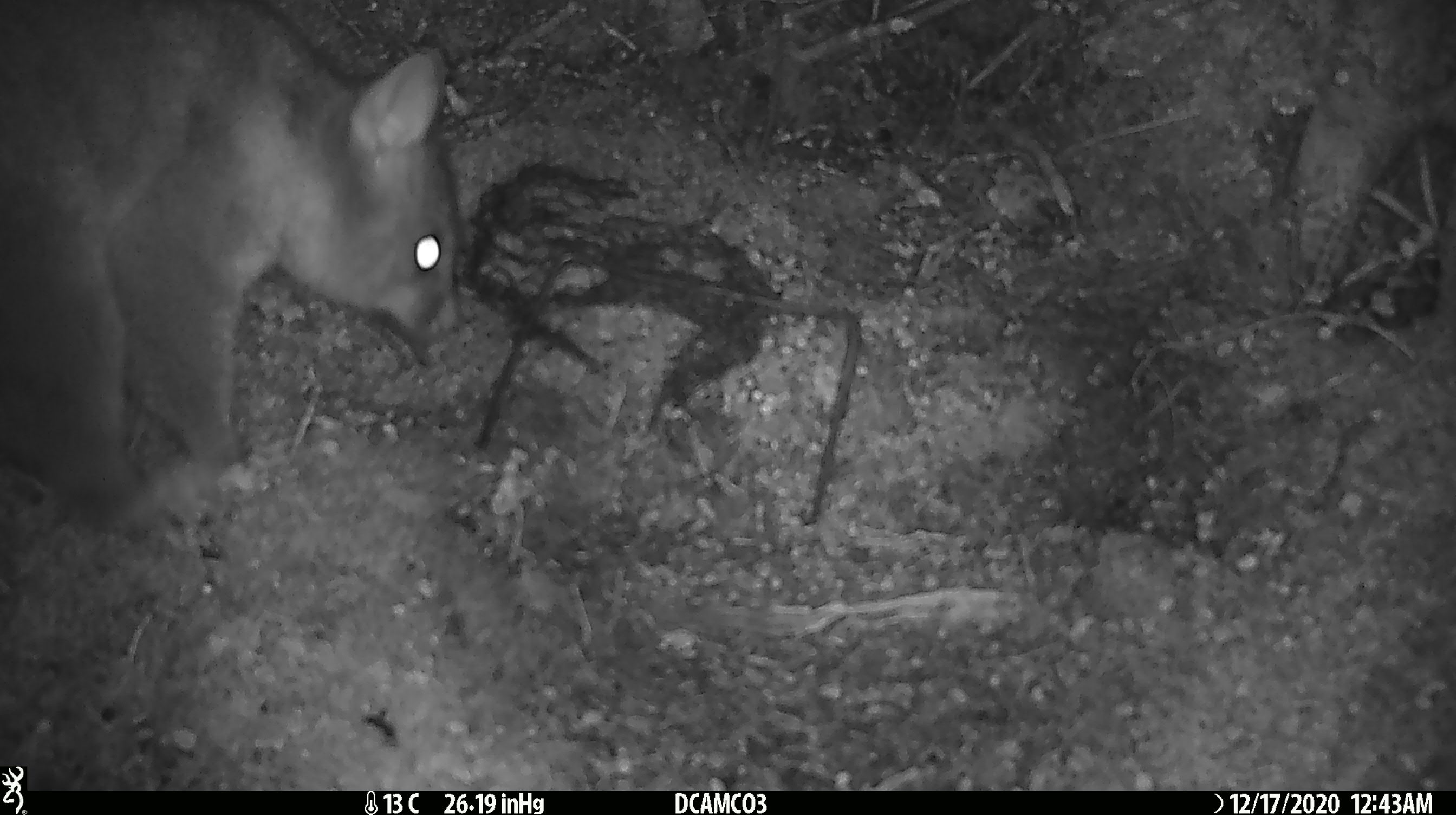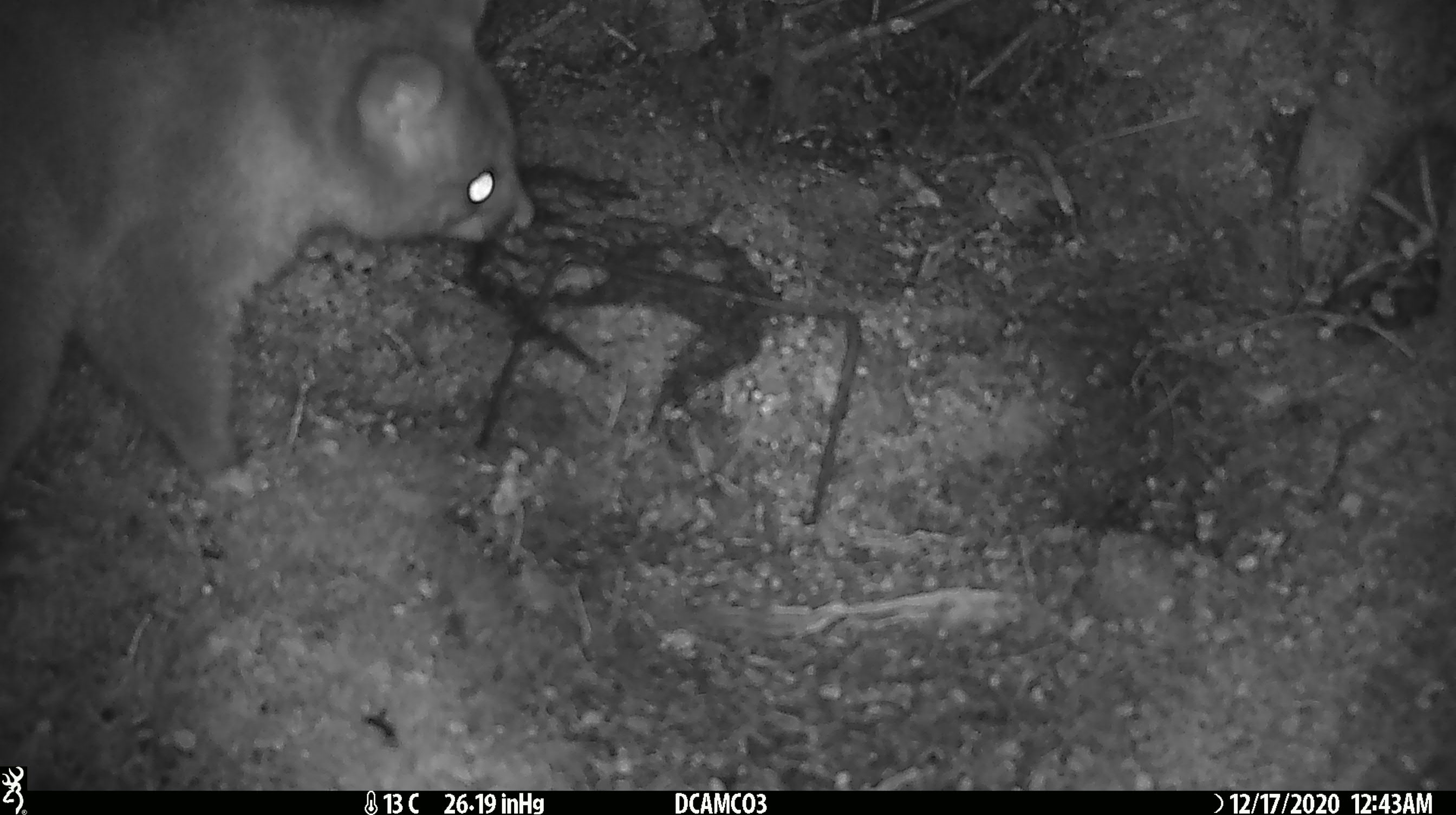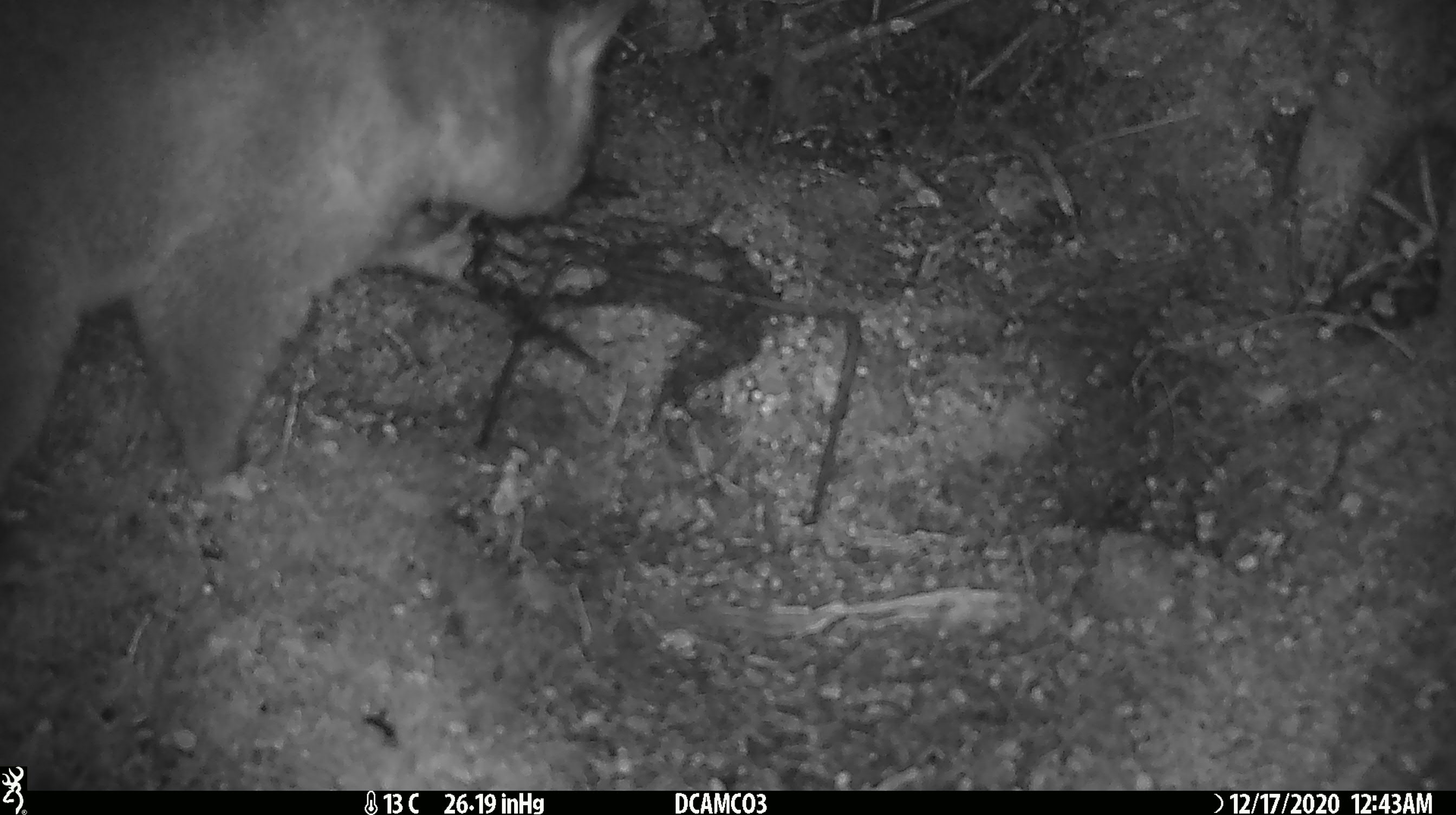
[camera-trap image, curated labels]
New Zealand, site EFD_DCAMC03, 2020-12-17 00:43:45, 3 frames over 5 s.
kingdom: Animalia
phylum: Chordata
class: Mammalia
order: Diprotodontia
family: Phalangeridae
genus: Trichosurus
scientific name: Trichosurus vulpecula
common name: common brushtail possum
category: possum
Possum (common brushtail possum) (Trichosurus vulpecula).